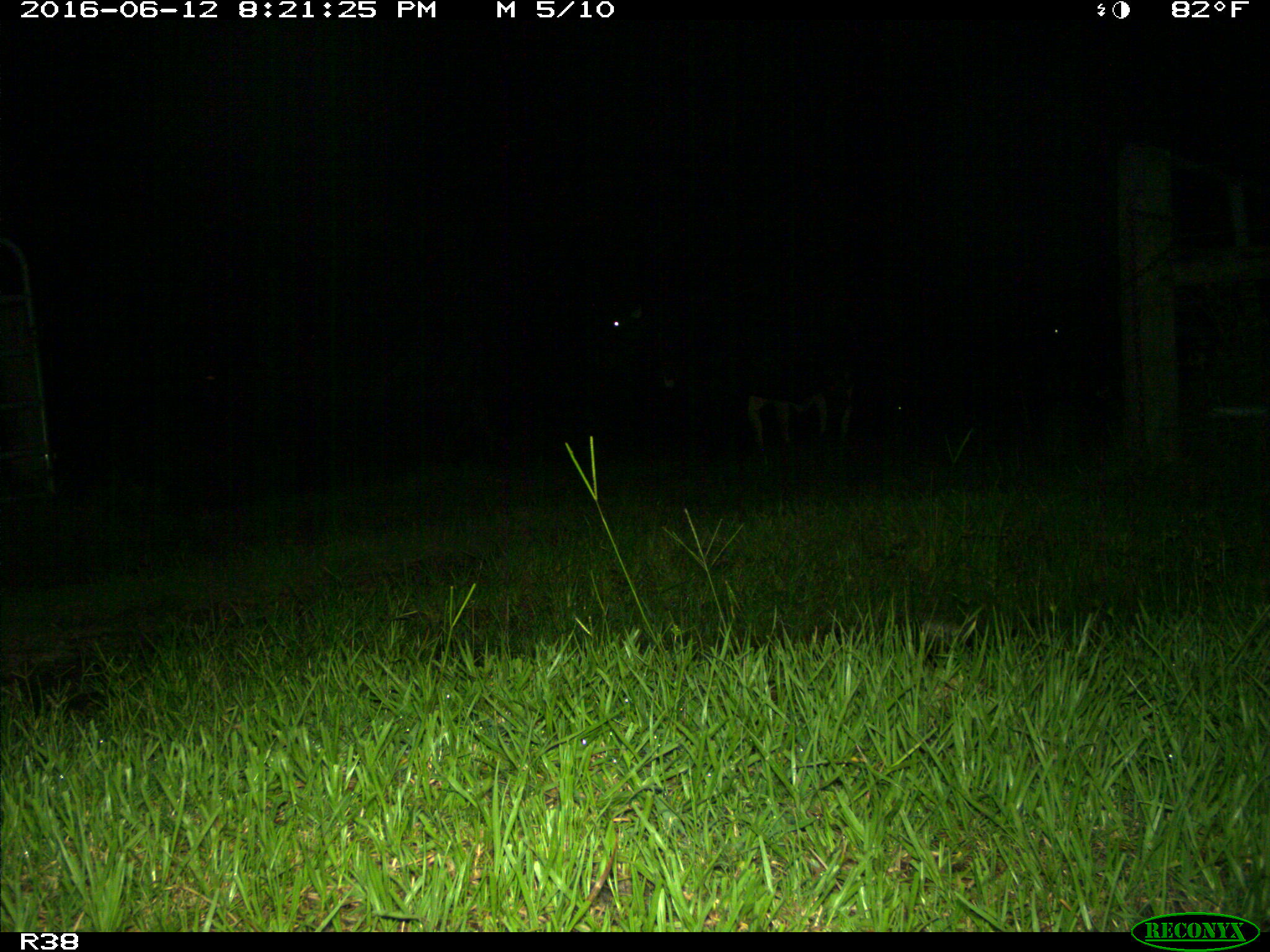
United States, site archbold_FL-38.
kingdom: Animalia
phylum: Chordata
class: Mammalia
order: Artiodactyla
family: Bovidae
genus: Bos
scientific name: Bos taurus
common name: domestic cow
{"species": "Bos taurus (domestic cow)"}